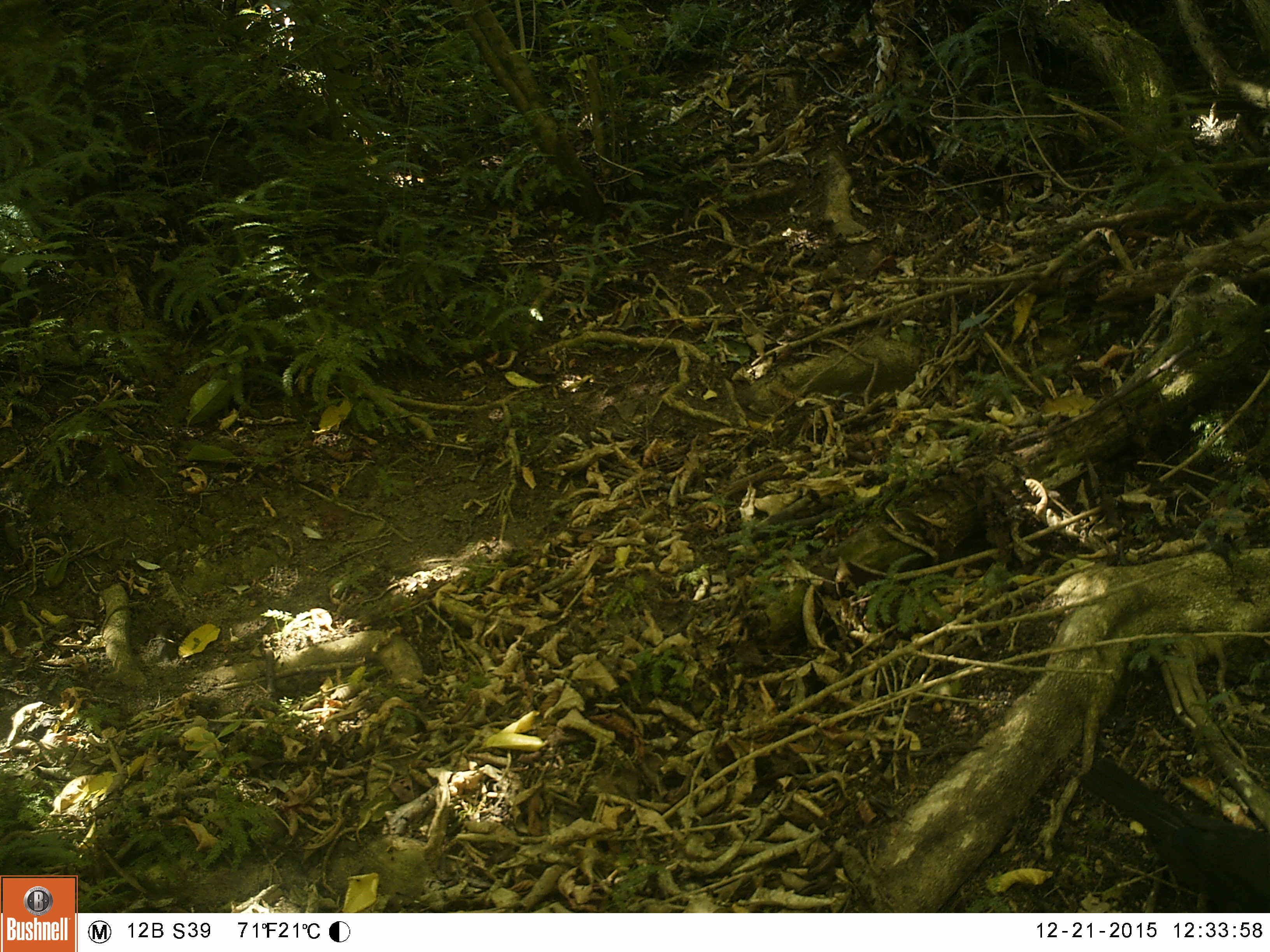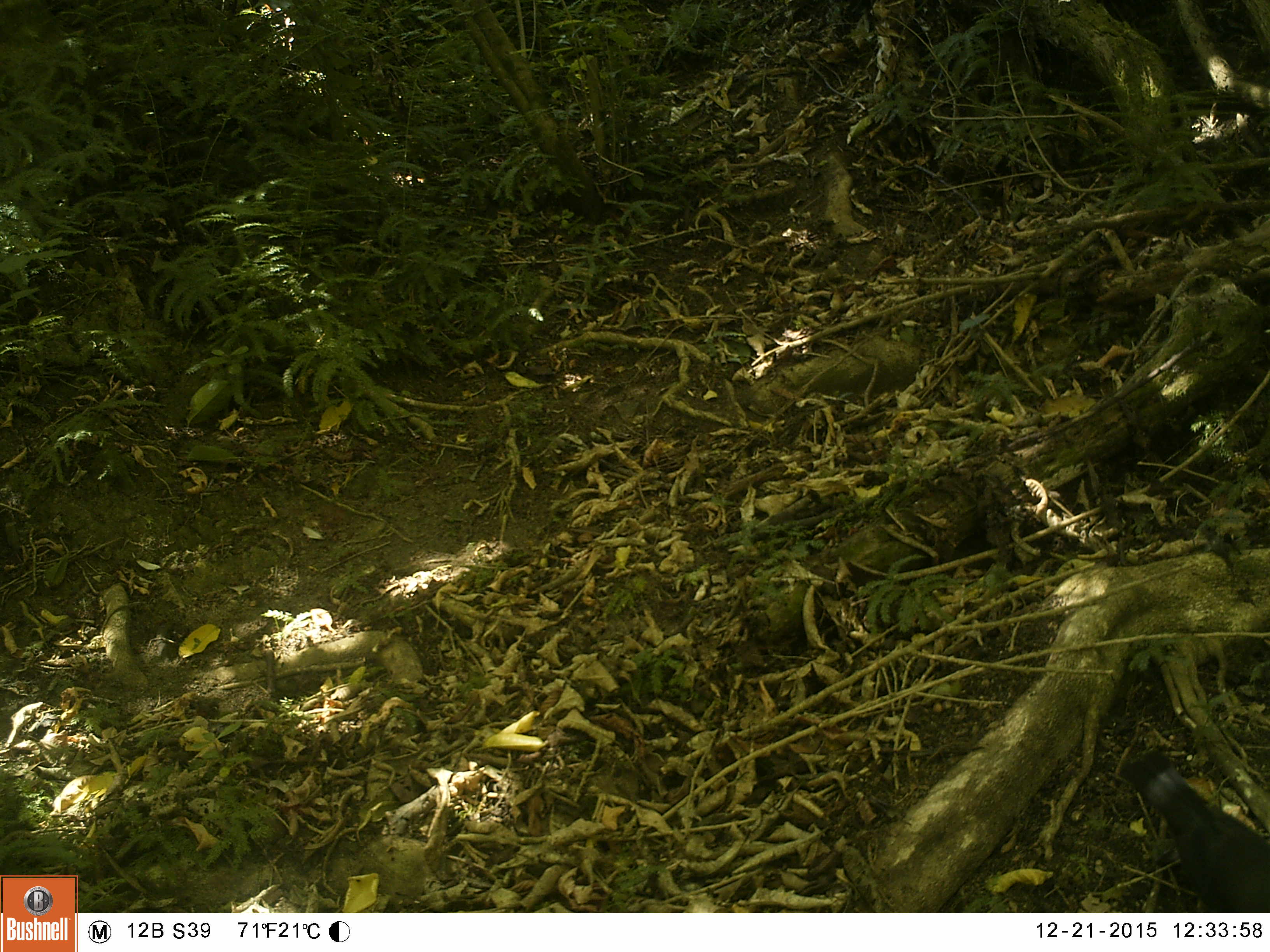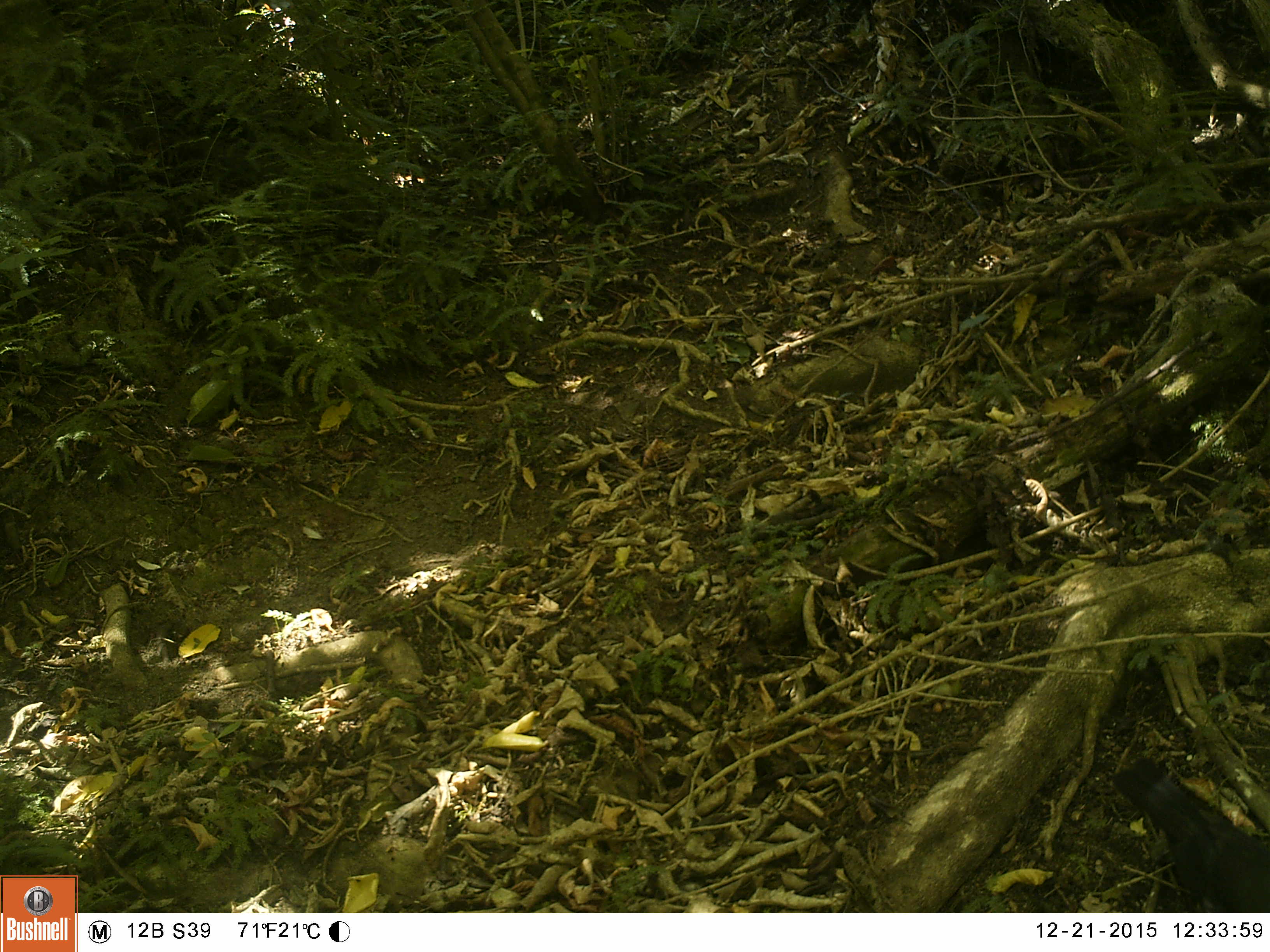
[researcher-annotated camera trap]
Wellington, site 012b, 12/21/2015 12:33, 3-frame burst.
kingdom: Animalia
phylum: Chordata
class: Aves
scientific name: Aves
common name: bird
Bird (Aves).